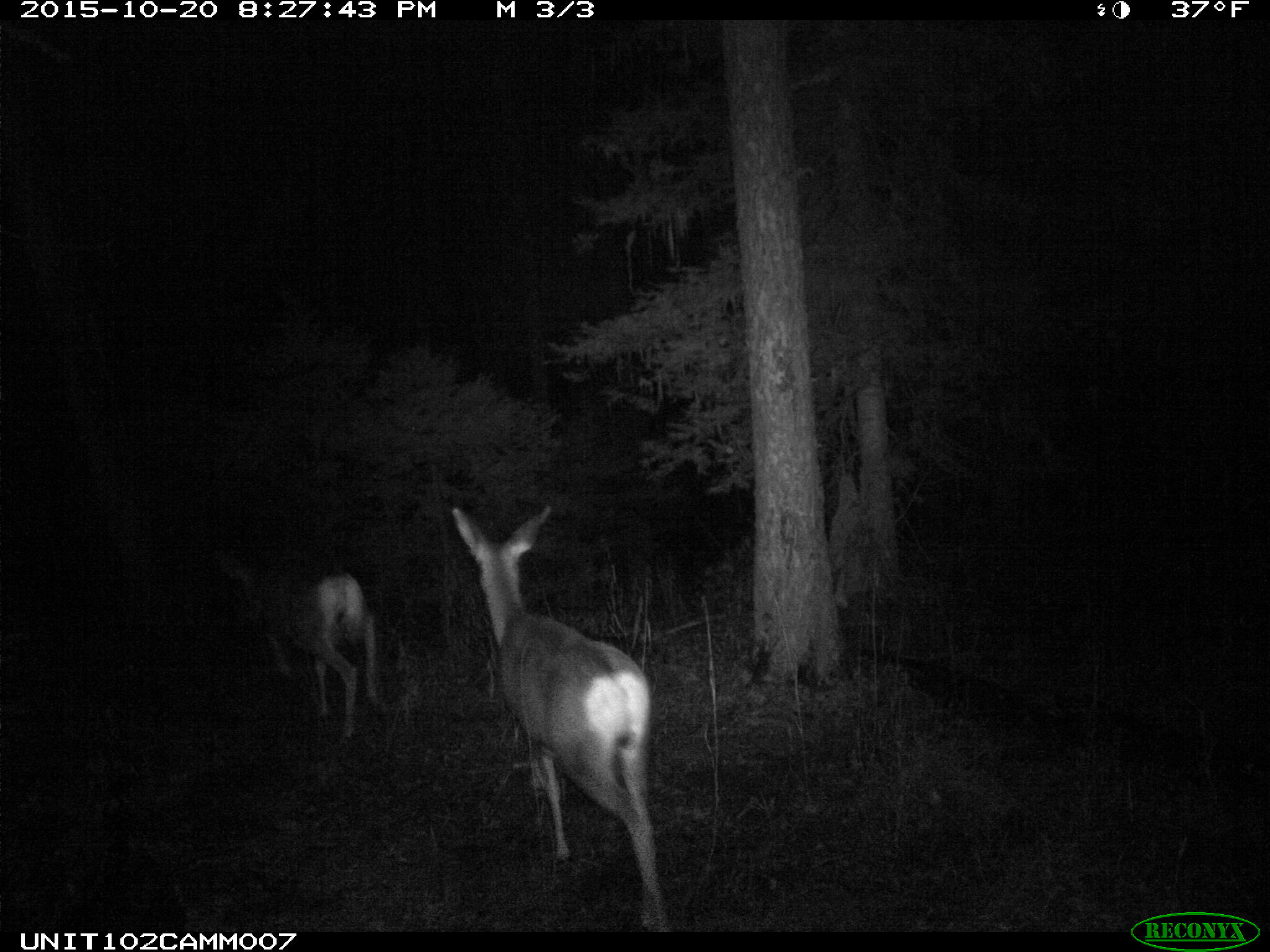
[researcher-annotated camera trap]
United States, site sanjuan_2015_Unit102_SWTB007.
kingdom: Animalia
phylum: Chordata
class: Mammalia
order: Artiodactyla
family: Cervidae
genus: Odocoileus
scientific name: Odocoileus hemionus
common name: mule deer